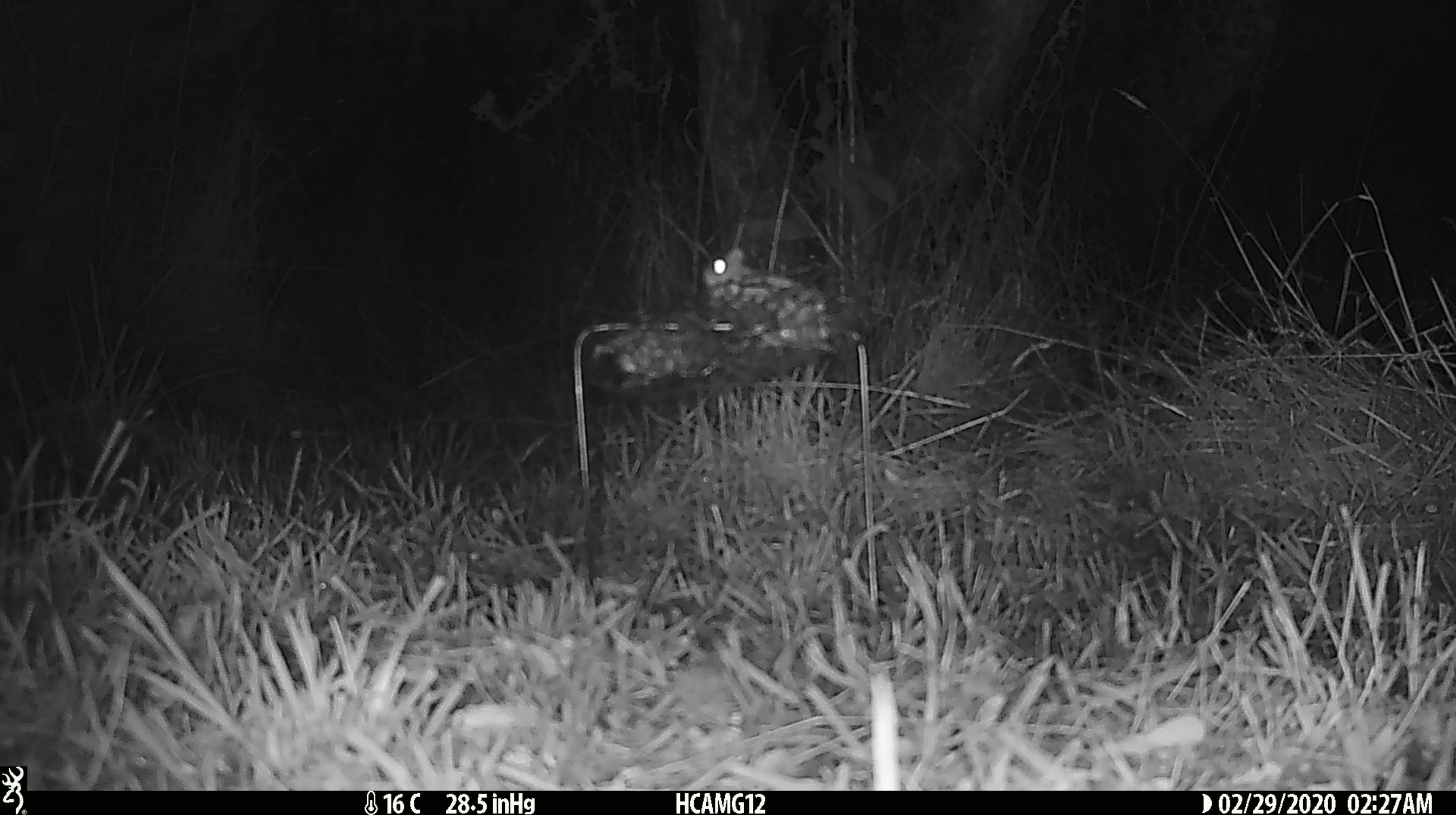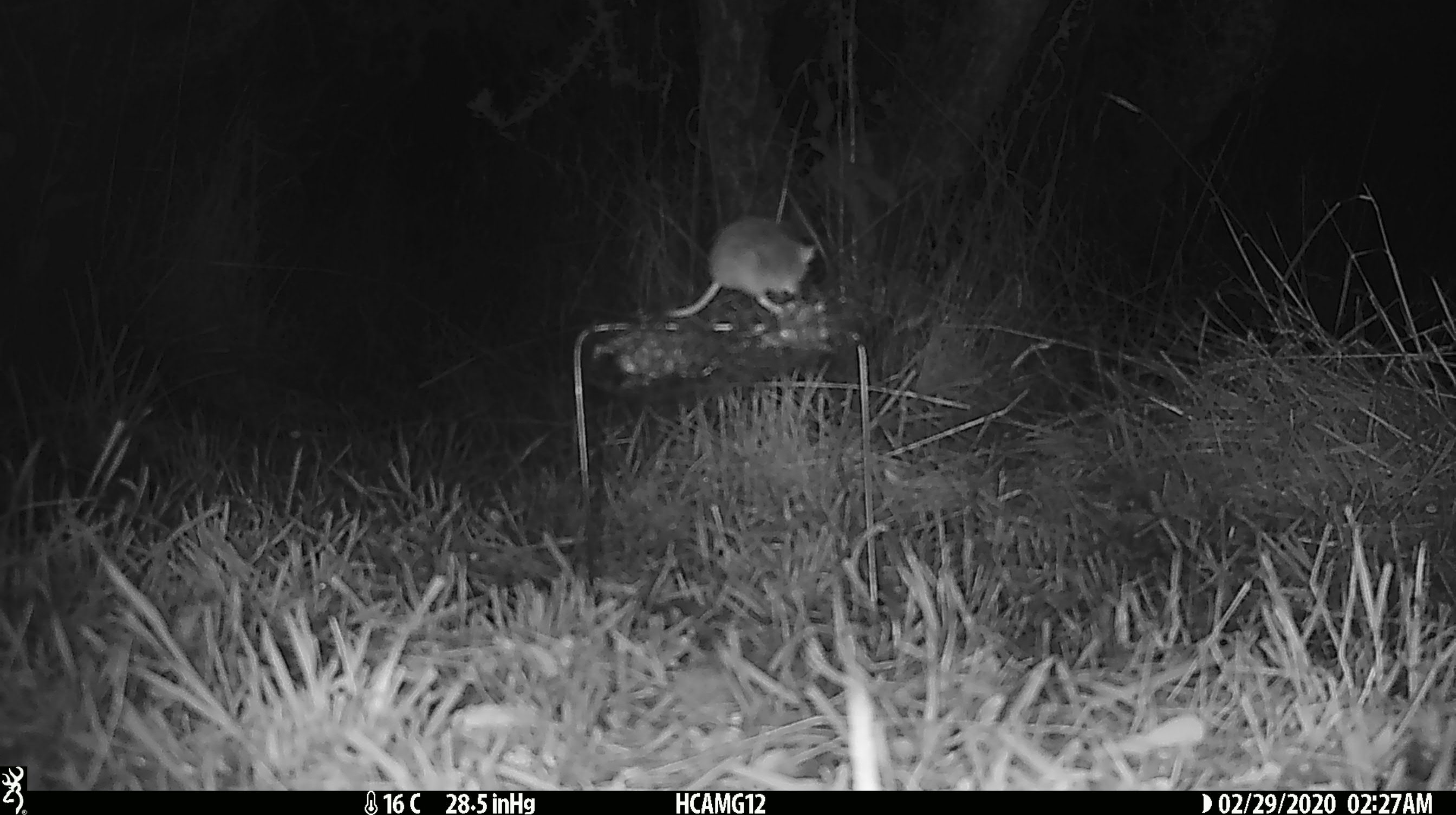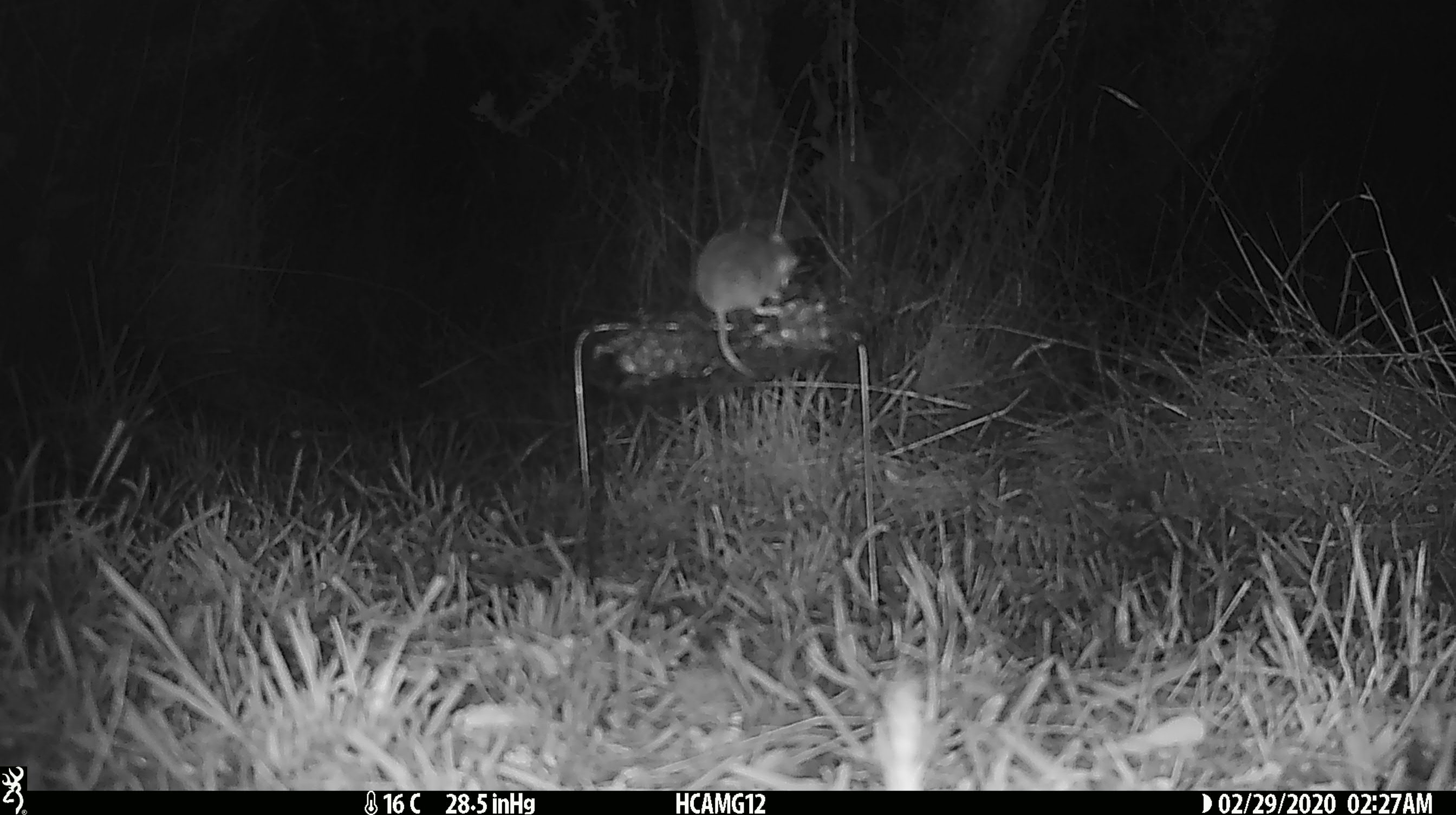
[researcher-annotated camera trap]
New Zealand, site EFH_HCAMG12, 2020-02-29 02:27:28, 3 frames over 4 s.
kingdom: Animalia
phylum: Chordata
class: Mammalia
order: Rodentia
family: Muridae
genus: Mus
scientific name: Mus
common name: mouse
Mouse (Mus).